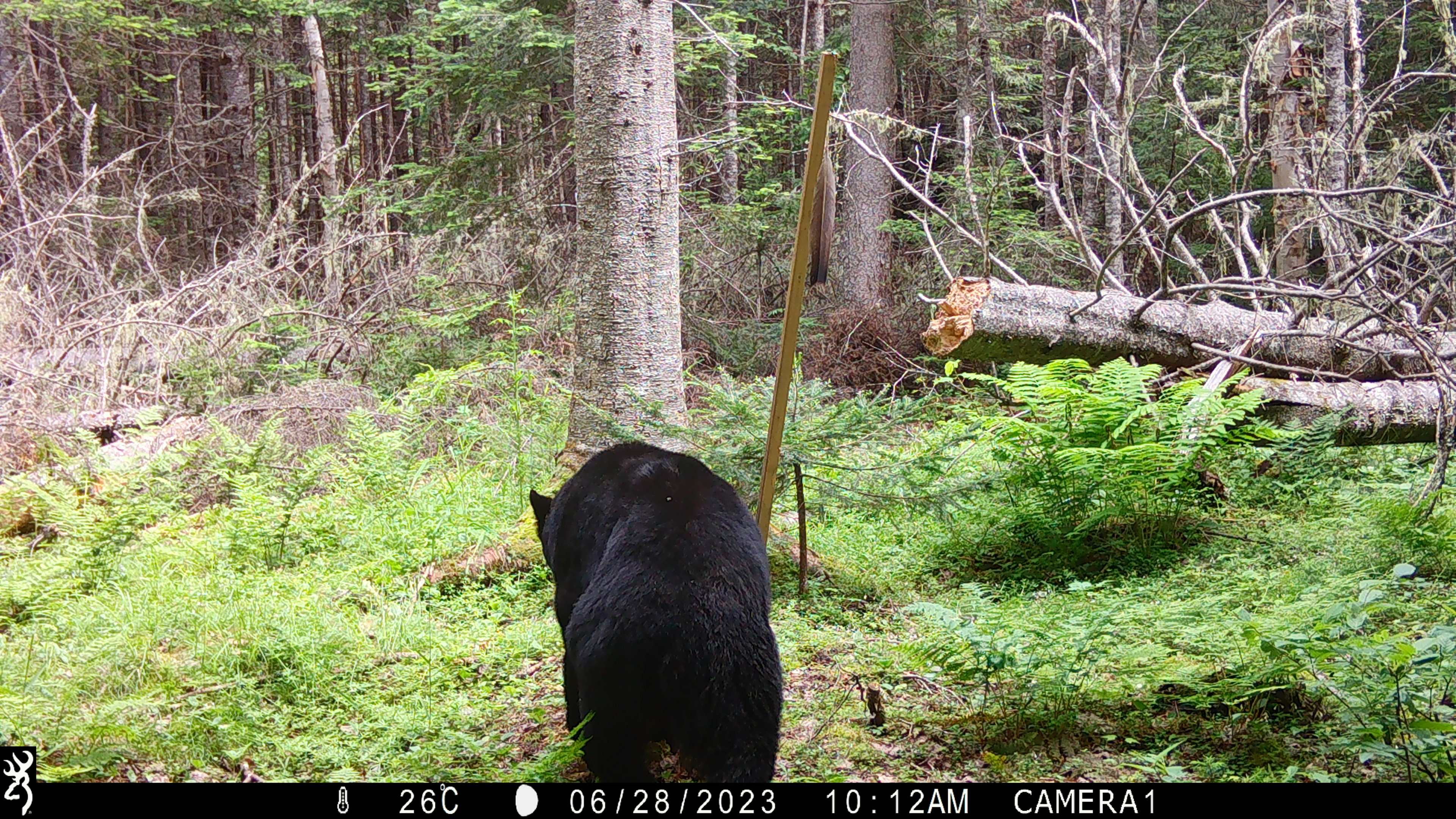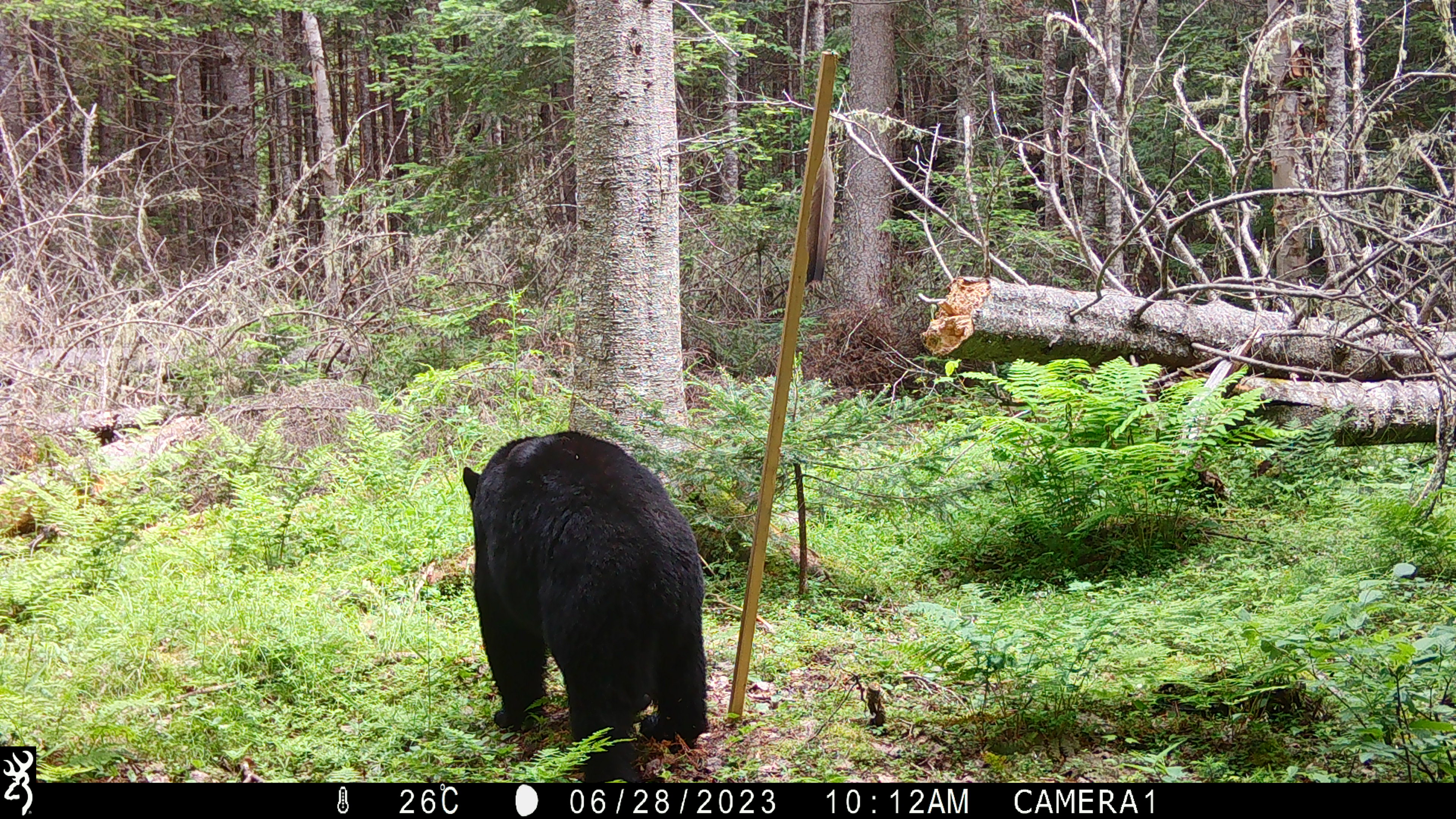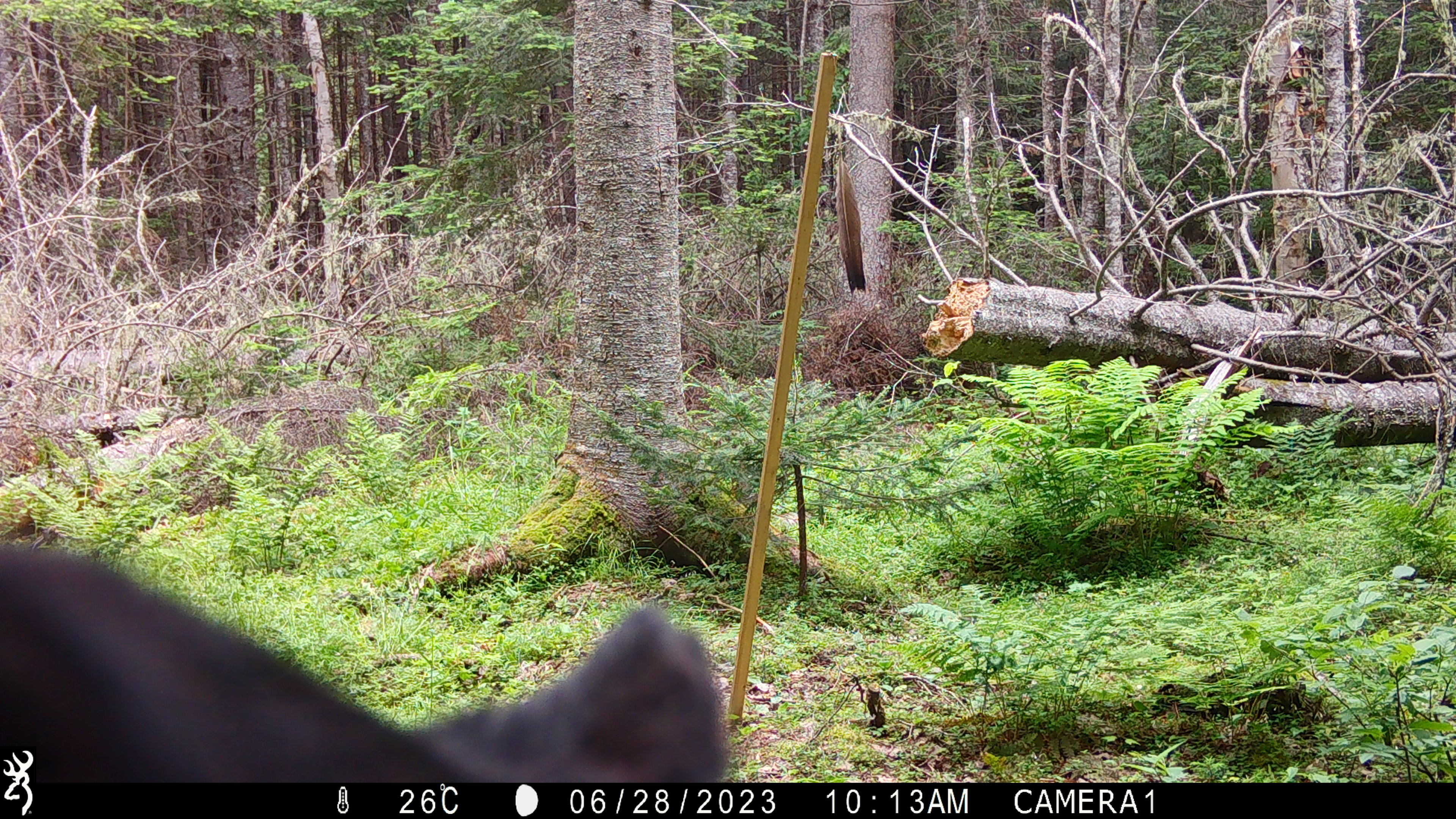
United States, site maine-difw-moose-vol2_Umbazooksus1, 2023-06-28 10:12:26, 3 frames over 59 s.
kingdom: Animalia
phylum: Chordata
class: Mammalia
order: Carnivora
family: Ursidae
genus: Ursus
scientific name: Ursus americanus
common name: black bear